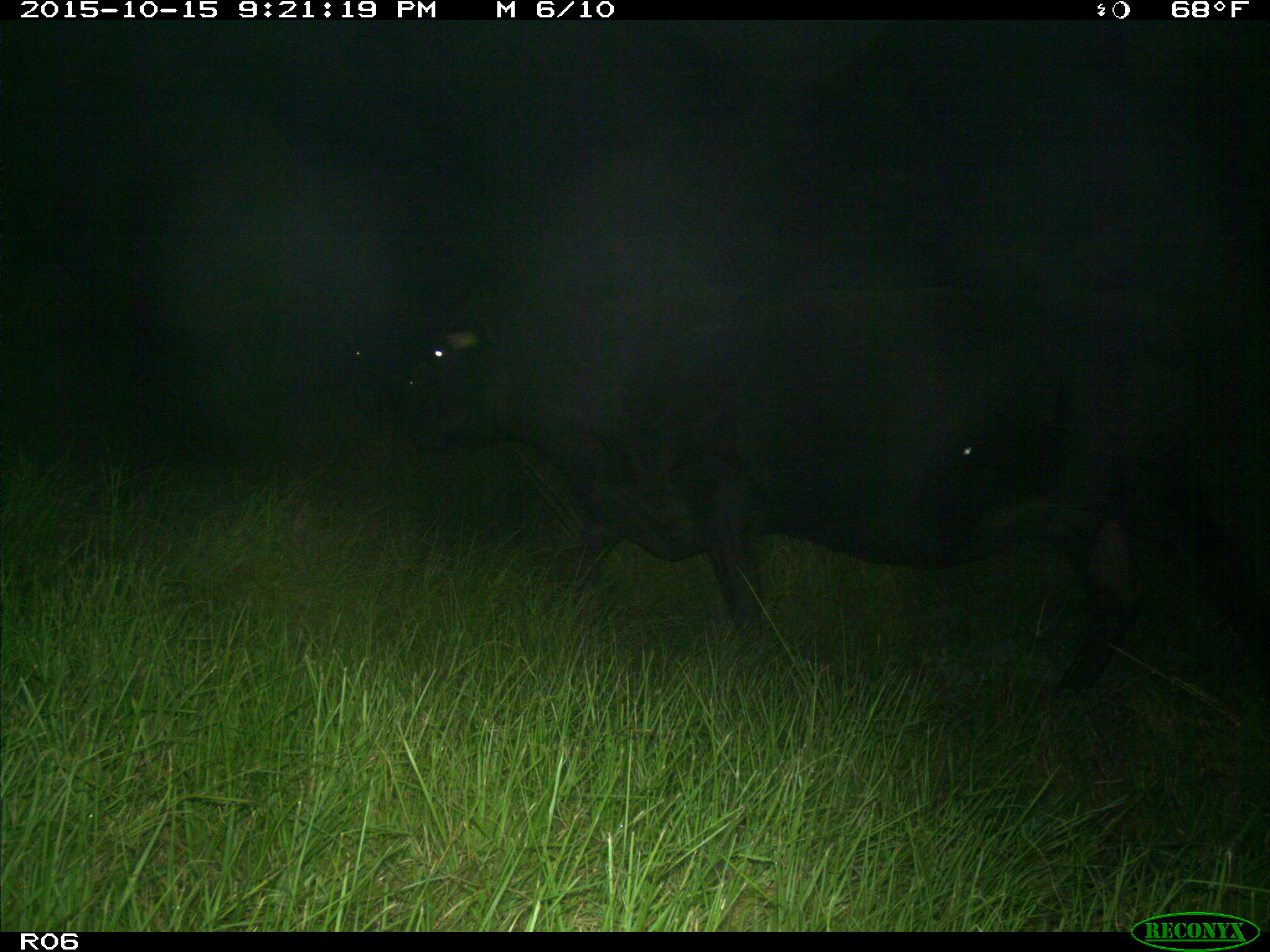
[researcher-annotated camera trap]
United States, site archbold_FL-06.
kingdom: Animalia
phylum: Chordata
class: Mammalia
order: Artiodactyla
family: Bovidae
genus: Bos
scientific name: Bos taurus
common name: domestic cow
Bos taurus (domestic cow).